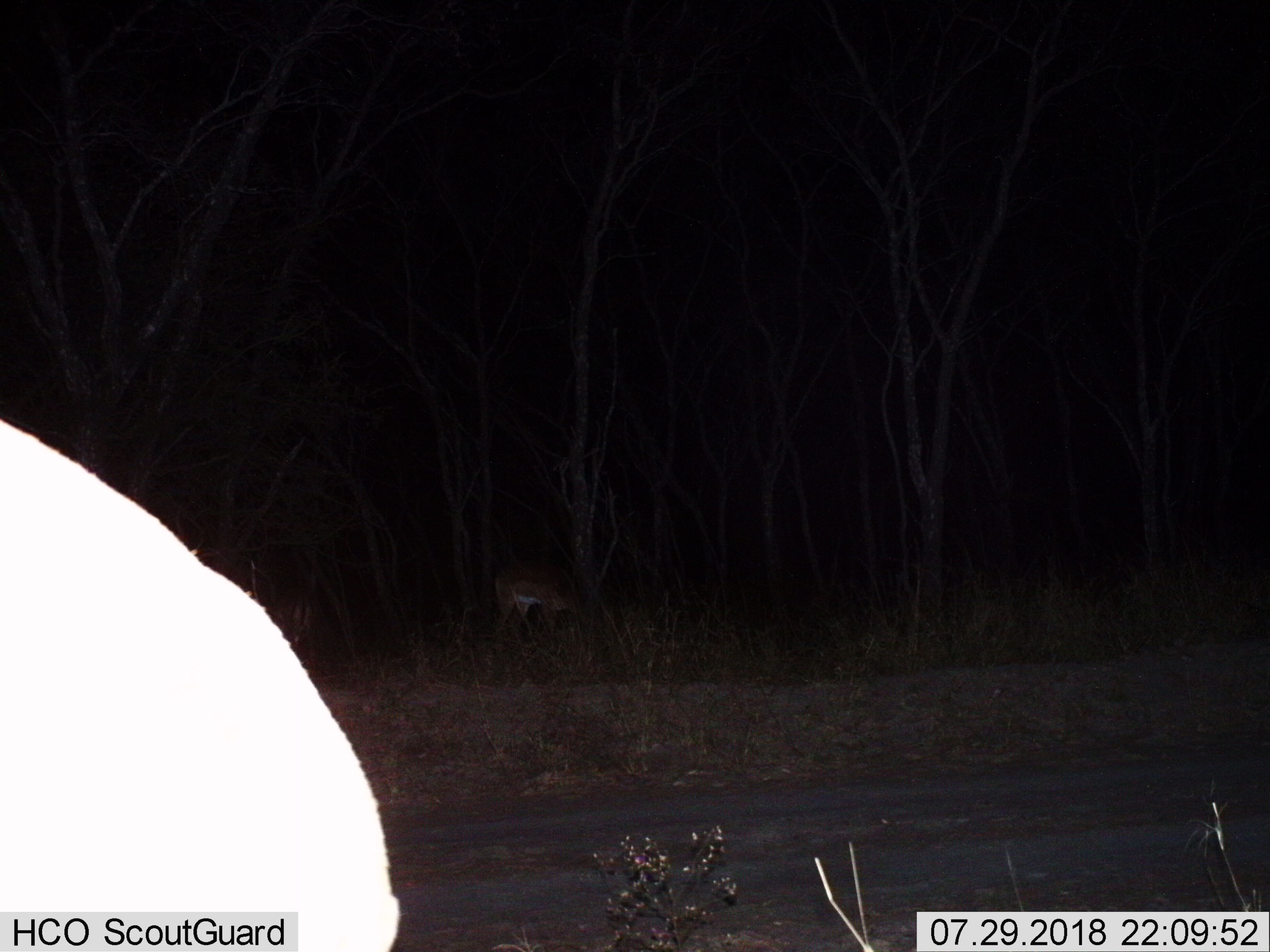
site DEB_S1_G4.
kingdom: Animalia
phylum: Chordata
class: Mammalia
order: Artiodactyla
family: Bovidae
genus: Aepyceros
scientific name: Aepyceros melampus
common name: impala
Impala (Aepyceros melampus), count 2. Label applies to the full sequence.